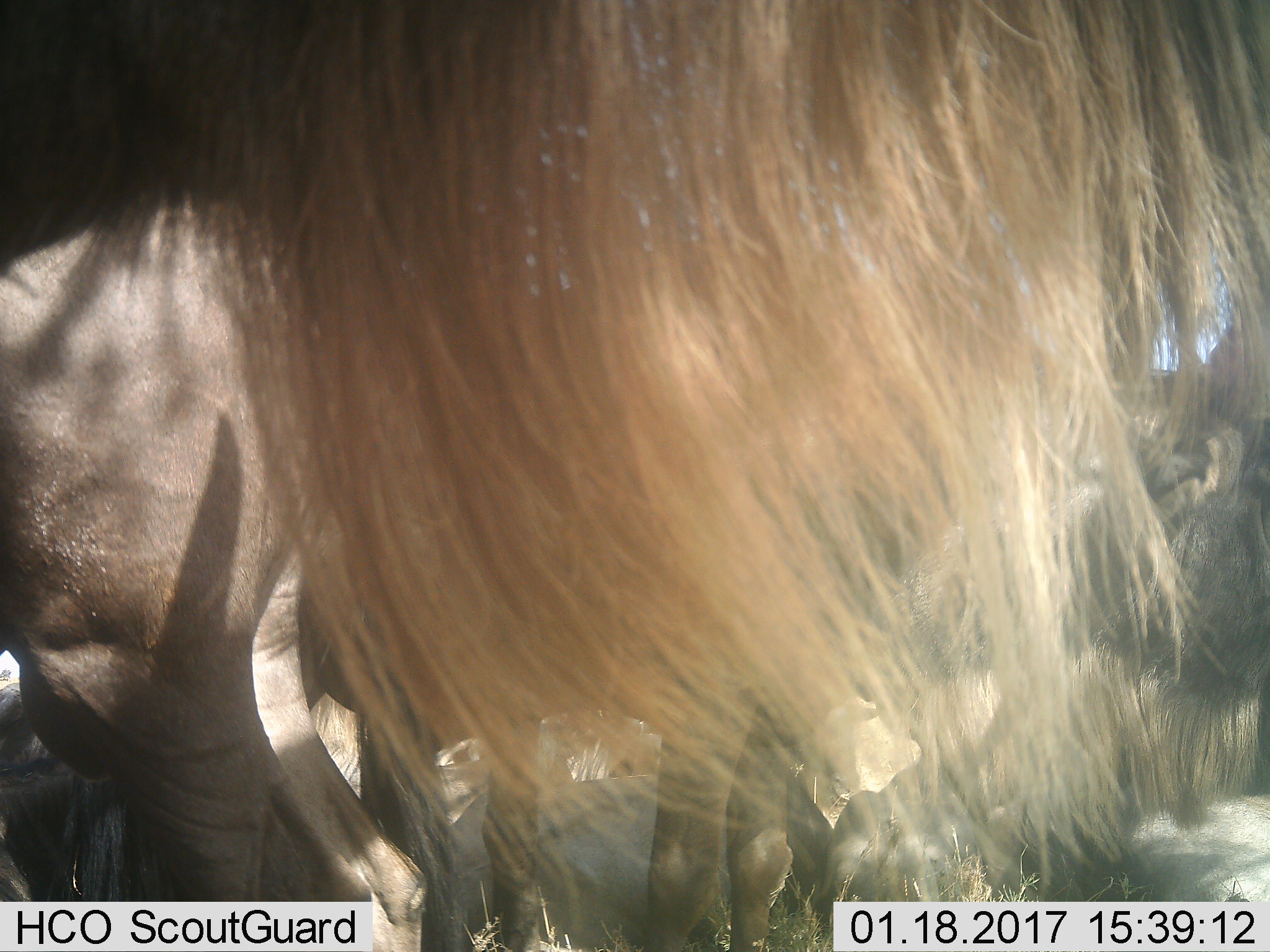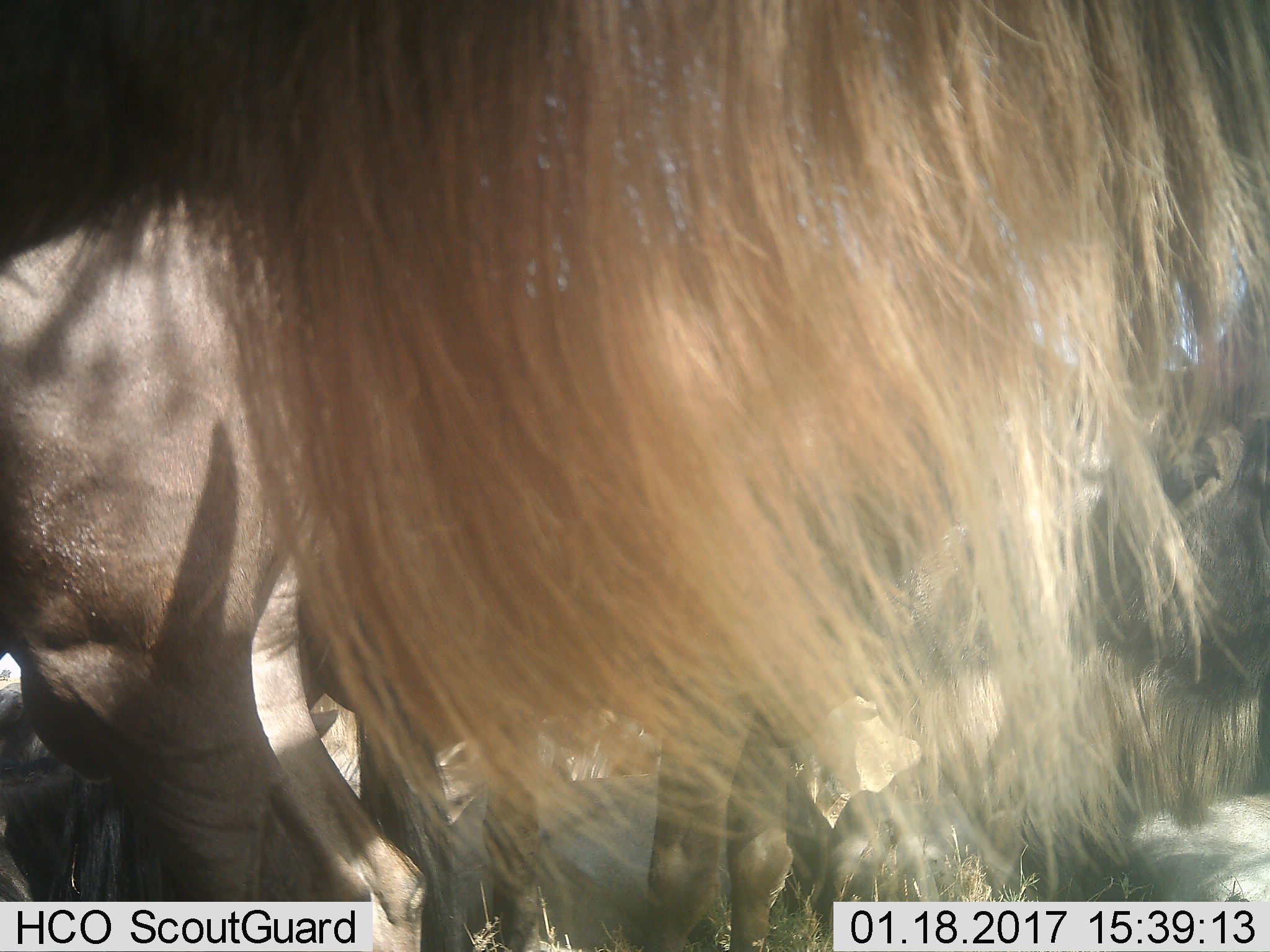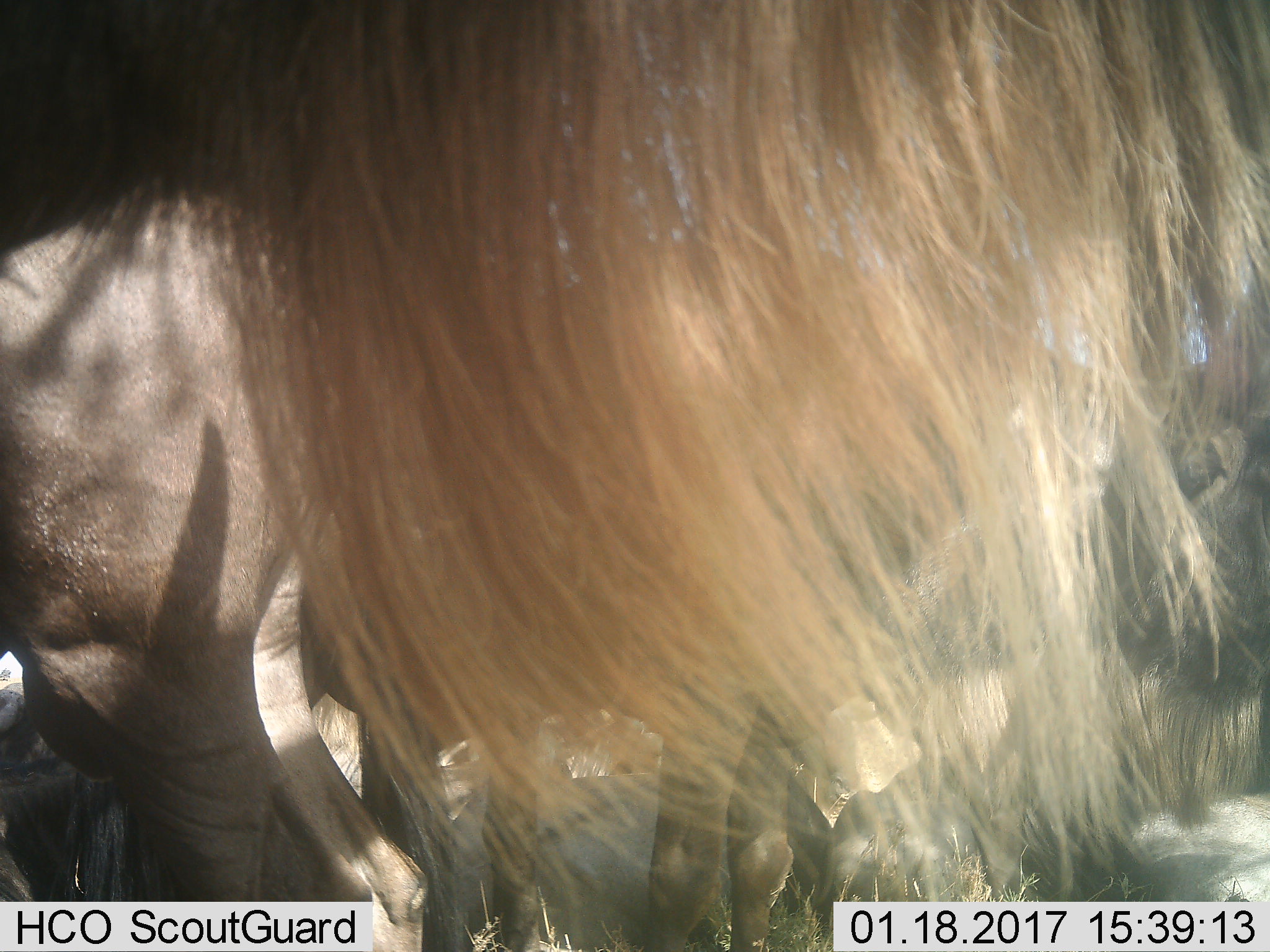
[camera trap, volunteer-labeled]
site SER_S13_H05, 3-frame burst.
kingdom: Animalia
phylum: Chordata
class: Mammalia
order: Artiodactyla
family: Bovidae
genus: Connochaetes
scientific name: Connochaetes taurinus taurinus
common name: blue wildebeest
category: wildebeestblue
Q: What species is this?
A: Wildebeestblue (blue wildebeest) (Connochaetes taurinus taurinus).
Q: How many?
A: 5.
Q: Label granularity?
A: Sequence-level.